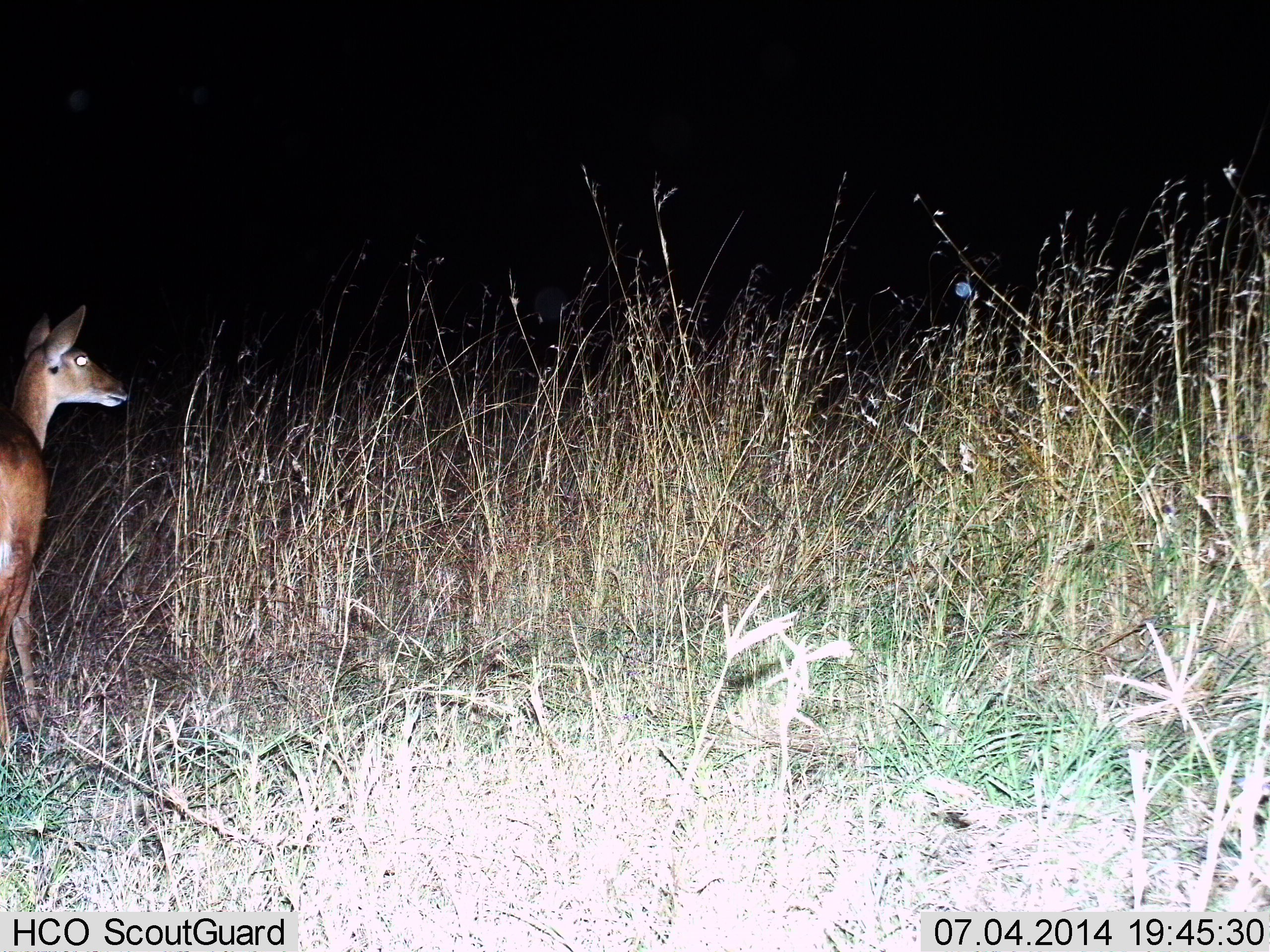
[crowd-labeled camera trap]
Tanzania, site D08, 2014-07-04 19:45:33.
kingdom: Animalia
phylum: Chordata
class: Mammalia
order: Artiodactyla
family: Bovidae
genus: Redunca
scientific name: Redunca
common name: reedbuck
Reedbuck (Redunca), count 1. Behavior (volunteer vote fractions): standing 90%, resting 0%, moving 10%, interacting 0%. Young present (vote fraction): 0%. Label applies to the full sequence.